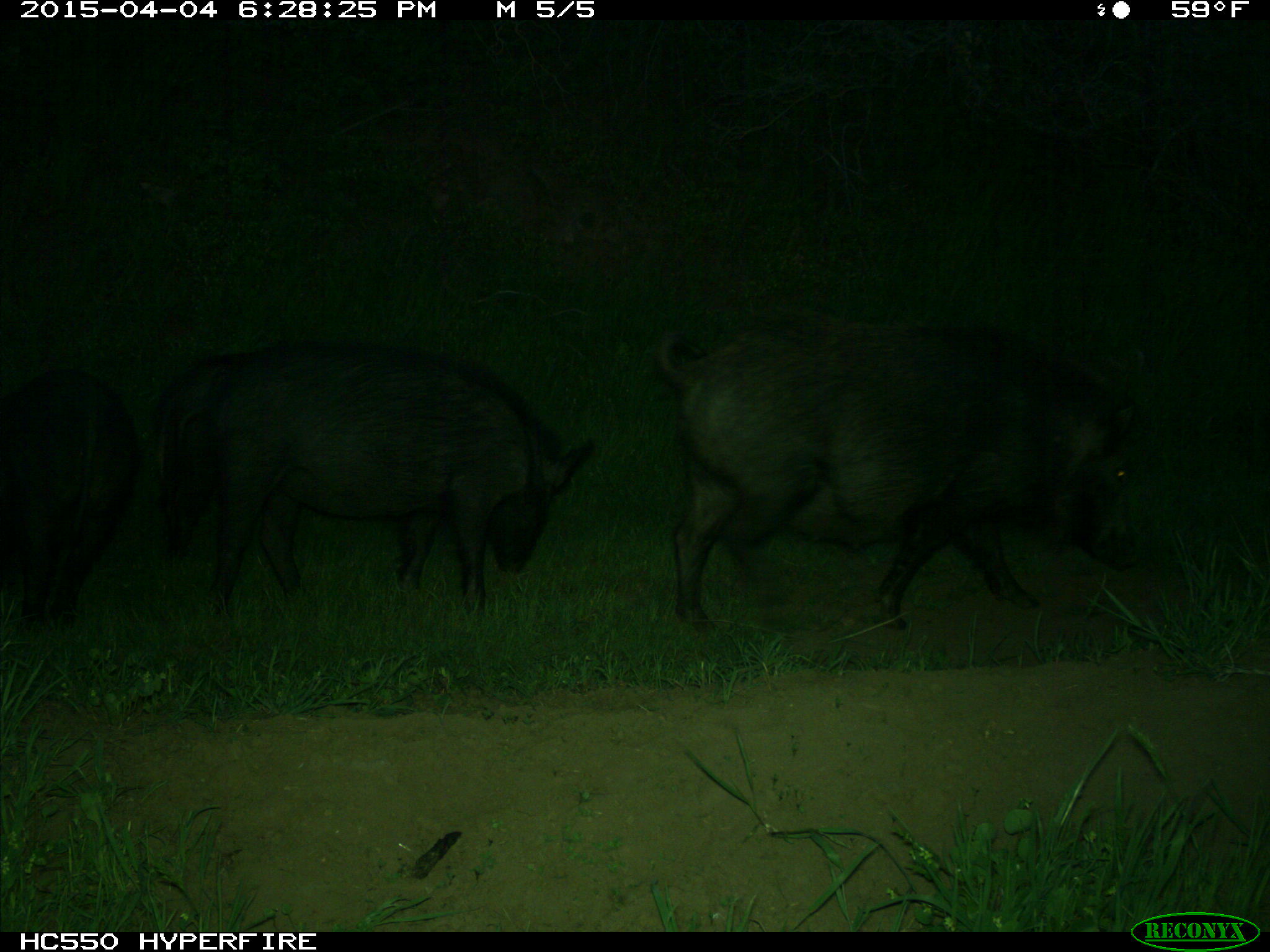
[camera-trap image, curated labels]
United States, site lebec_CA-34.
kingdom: Animalia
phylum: Chordata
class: Mammalia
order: Artiodactyla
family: Suidae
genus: Sus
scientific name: Sus scrofa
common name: wild boar